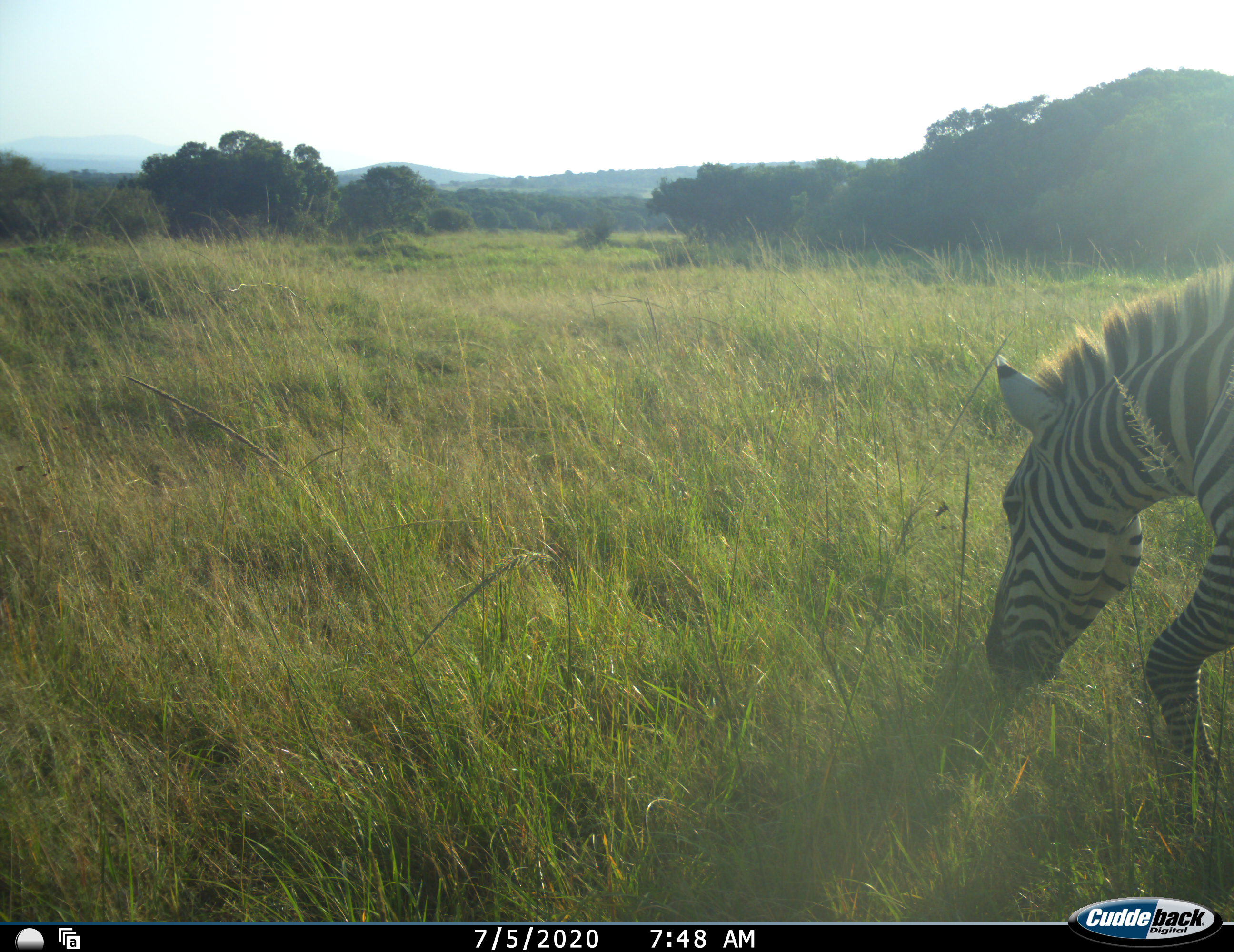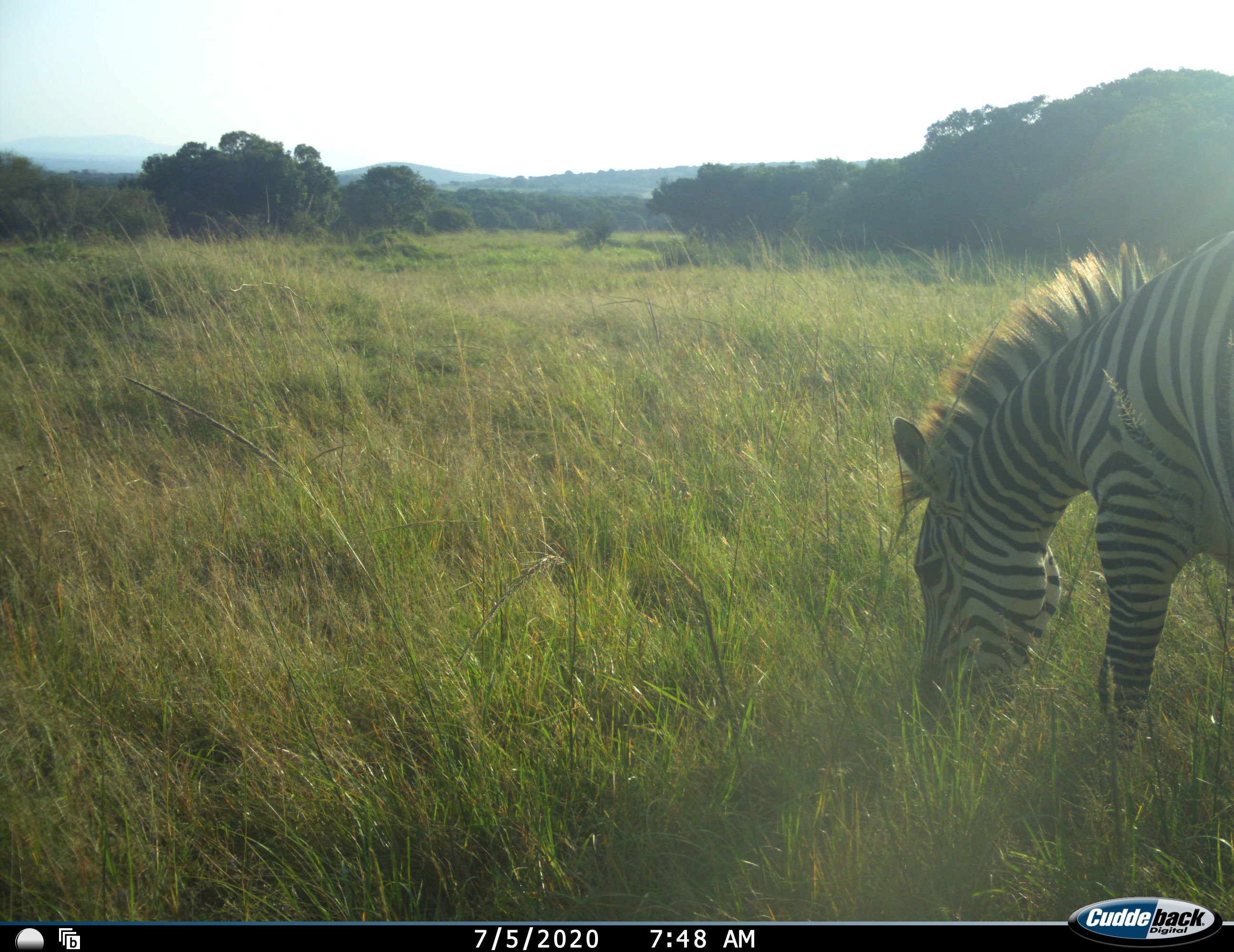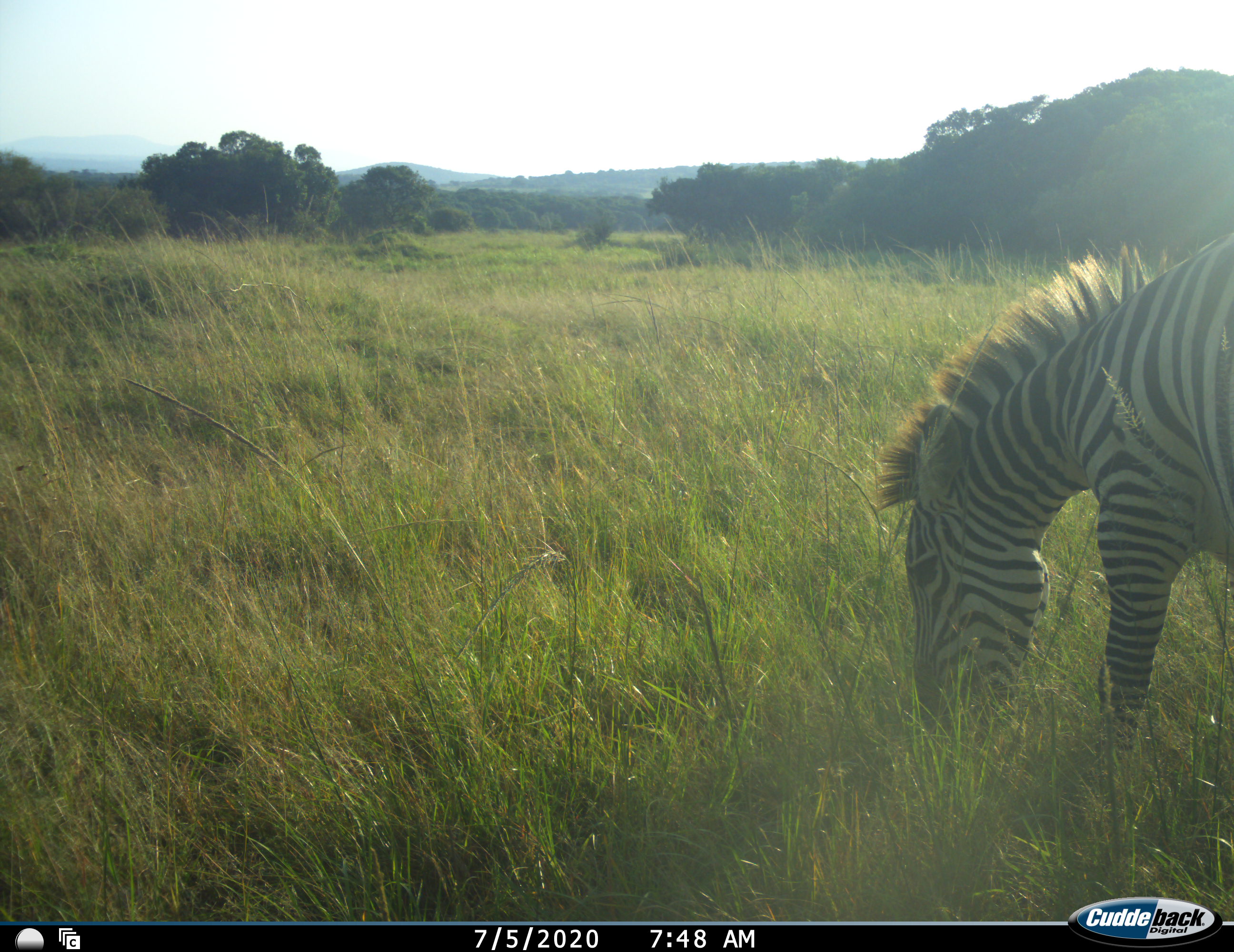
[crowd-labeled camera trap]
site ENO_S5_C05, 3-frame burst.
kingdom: Animalia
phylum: Chordata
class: Mammalia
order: Perissodactyla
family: Equidae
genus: Equus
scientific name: Equus quagga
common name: plains zebra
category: zebraplains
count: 1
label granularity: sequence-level